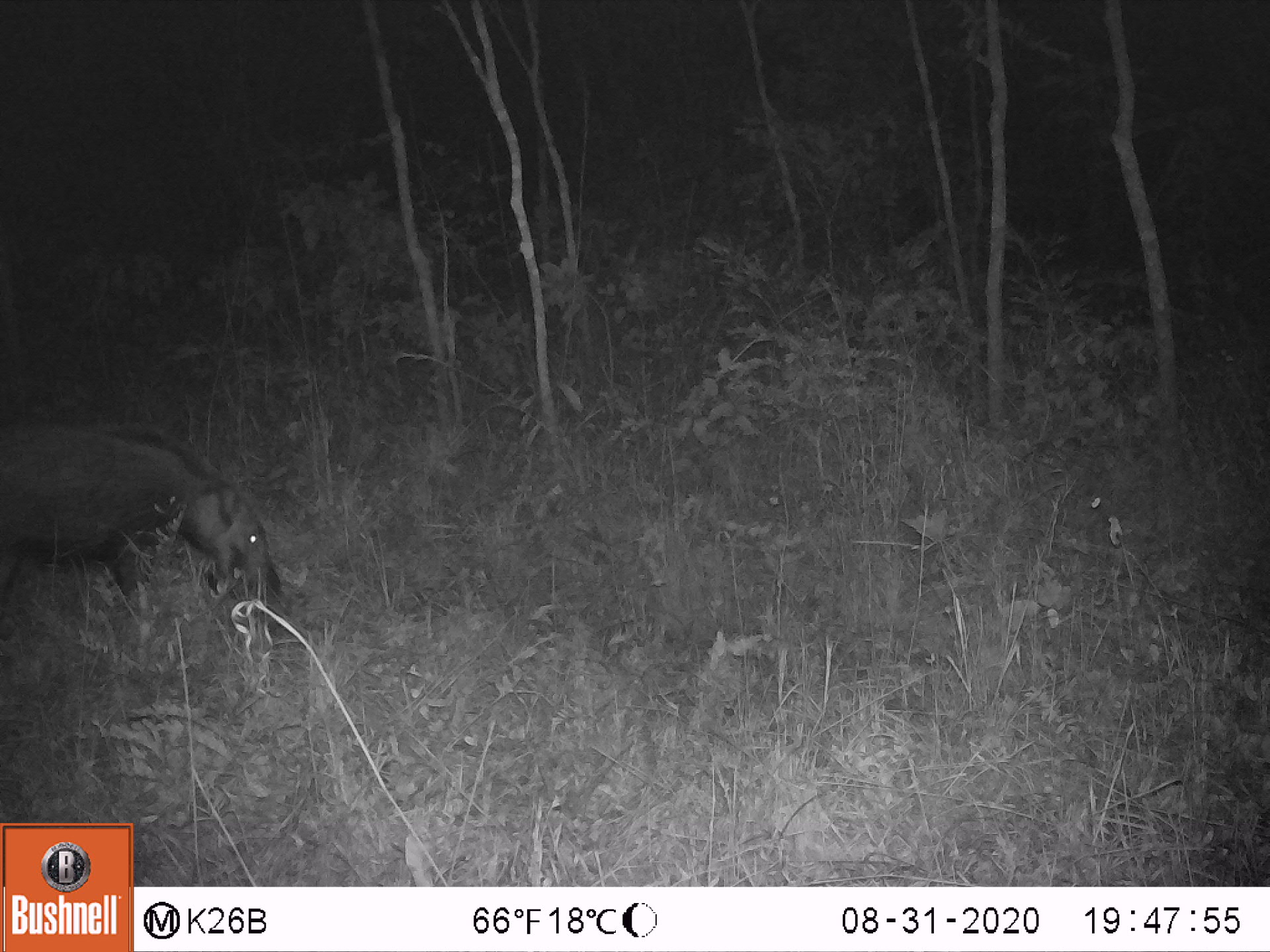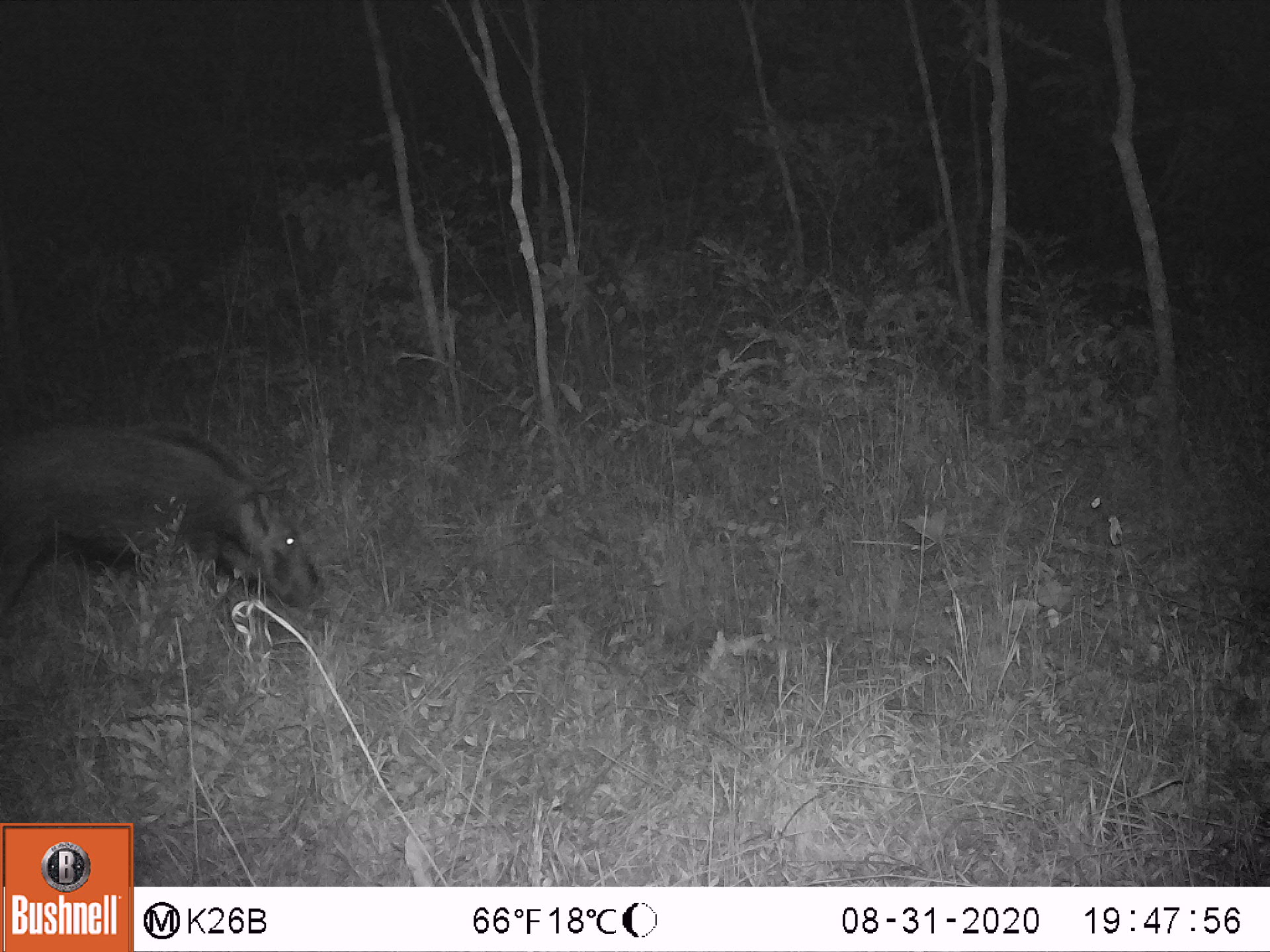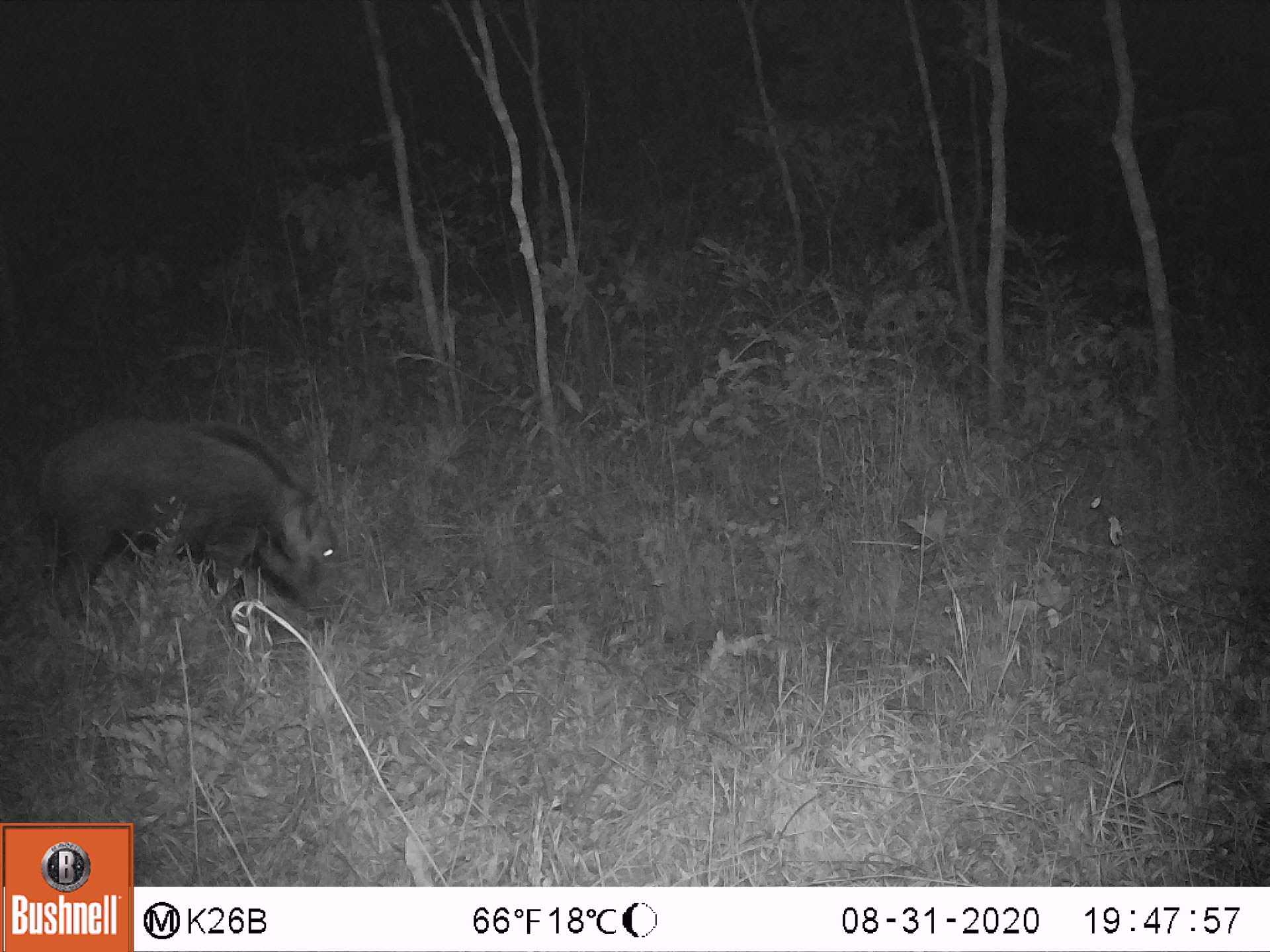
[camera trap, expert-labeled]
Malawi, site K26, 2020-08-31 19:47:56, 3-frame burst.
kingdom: Animalia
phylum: Chordata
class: Mammalia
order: Artiodactyla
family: Suidae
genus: Potamochoerus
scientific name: Potamochoerus larvatus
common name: bushpig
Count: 1.